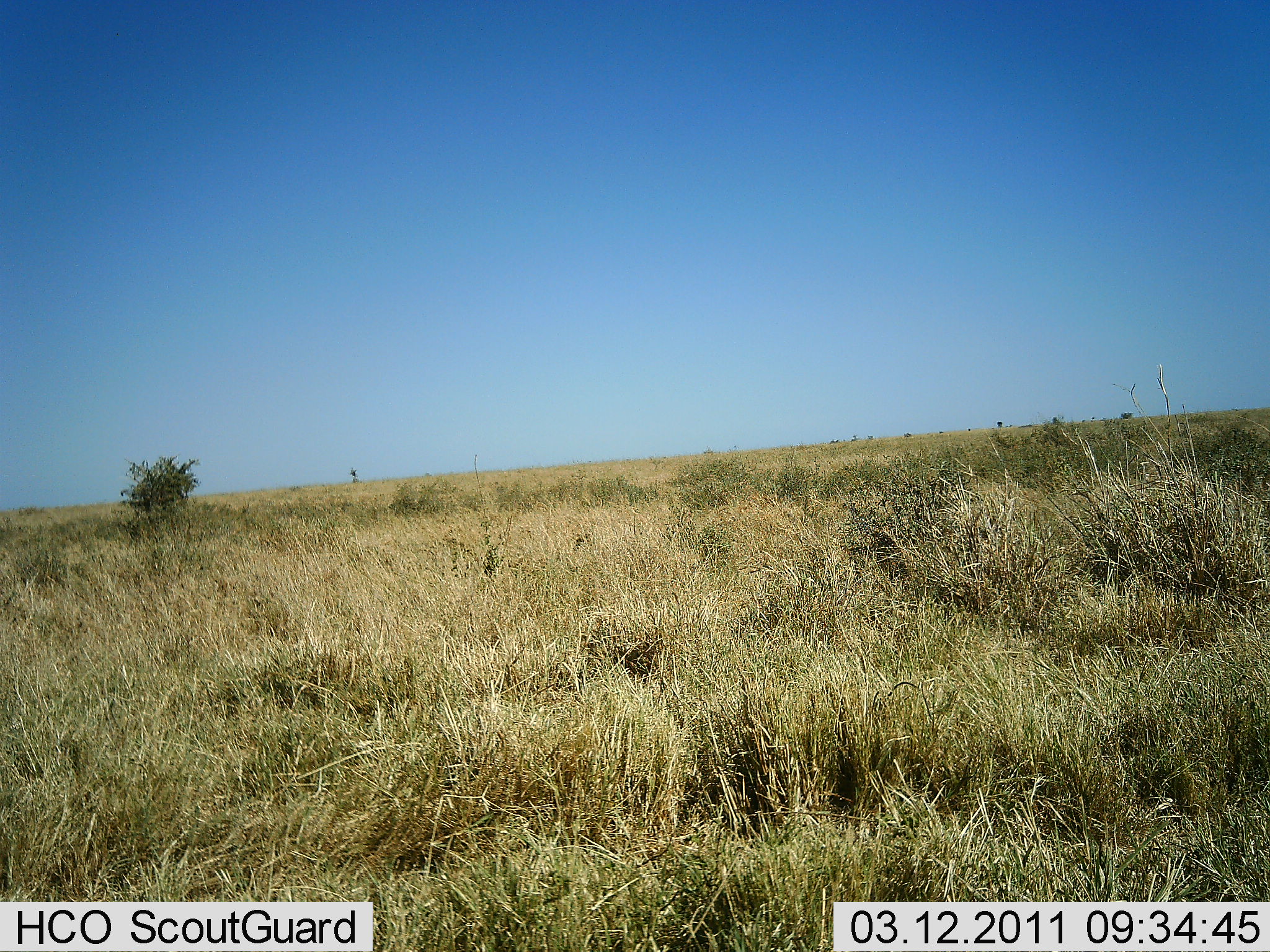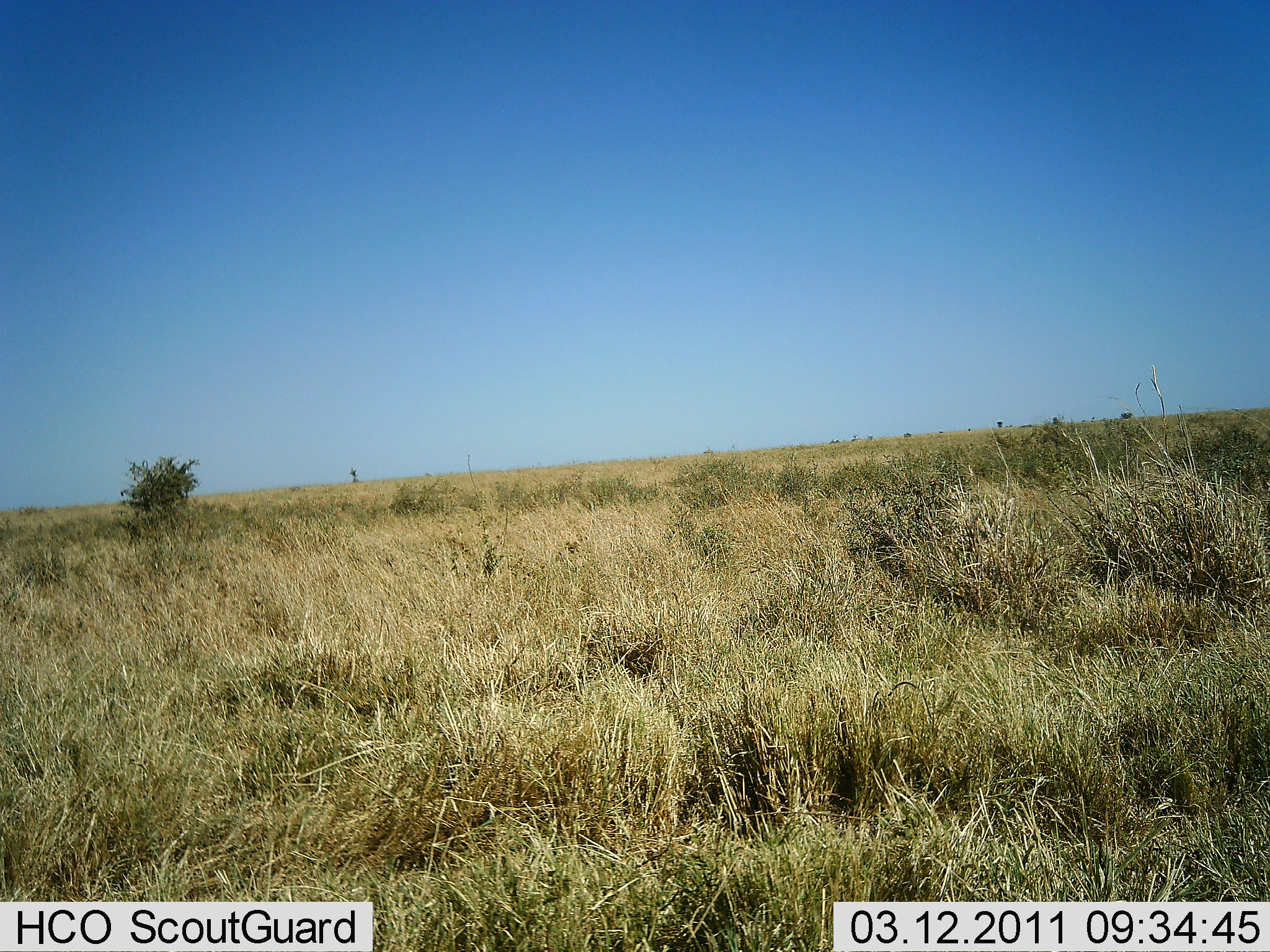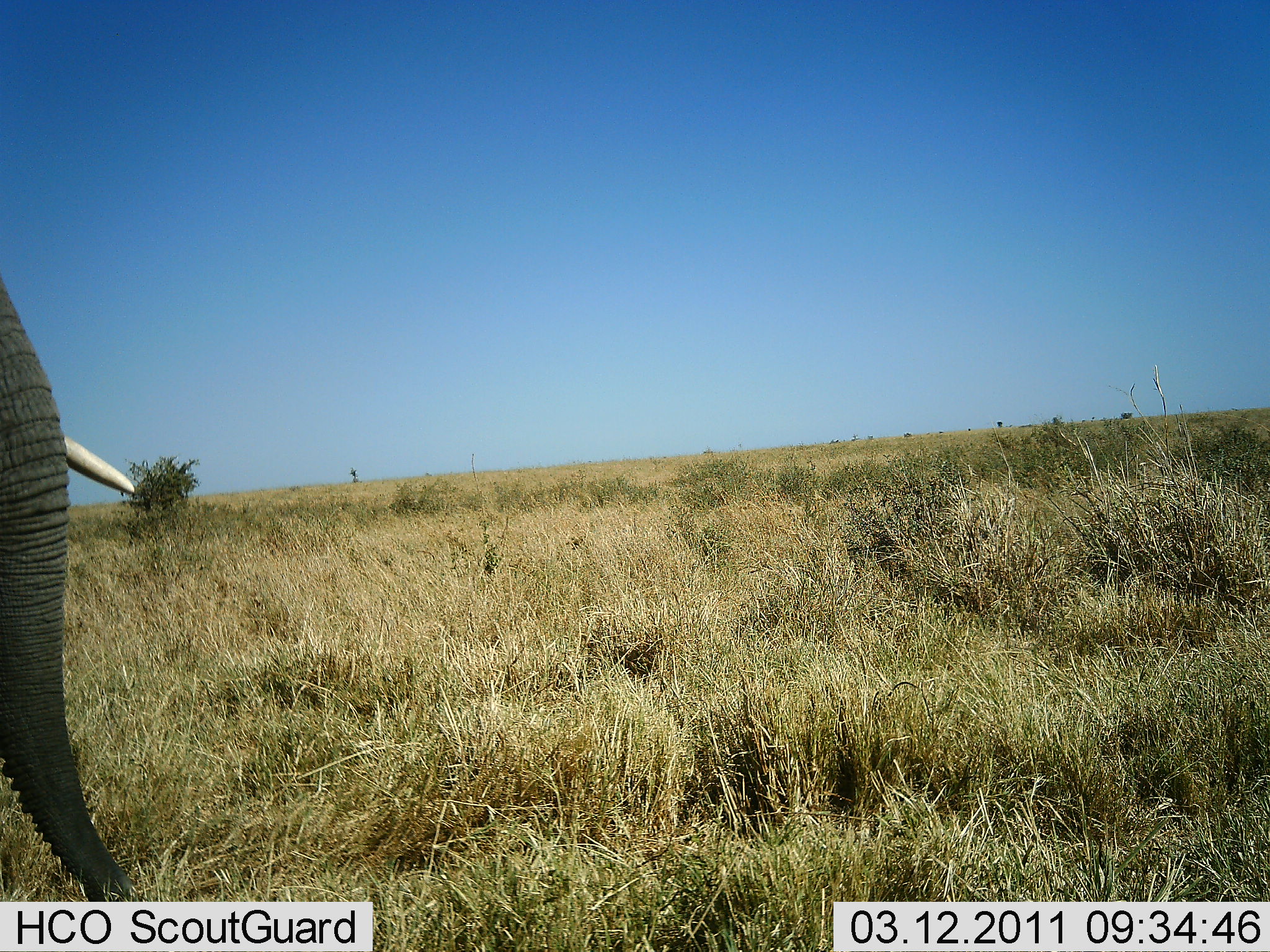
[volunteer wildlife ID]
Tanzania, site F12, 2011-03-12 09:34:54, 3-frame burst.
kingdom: Animalia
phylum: Chordata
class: Mammalia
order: Proboscidea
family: Elephantidae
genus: Loxodonta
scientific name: Loxodonta africana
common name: african bush elephant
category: elephant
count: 1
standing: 0%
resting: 0%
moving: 100%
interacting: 0%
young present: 0%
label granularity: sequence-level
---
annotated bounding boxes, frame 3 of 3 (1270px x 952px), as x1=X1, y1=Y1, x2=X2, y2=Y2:
animal: x1=0, y1=264, x2=148, y2=902